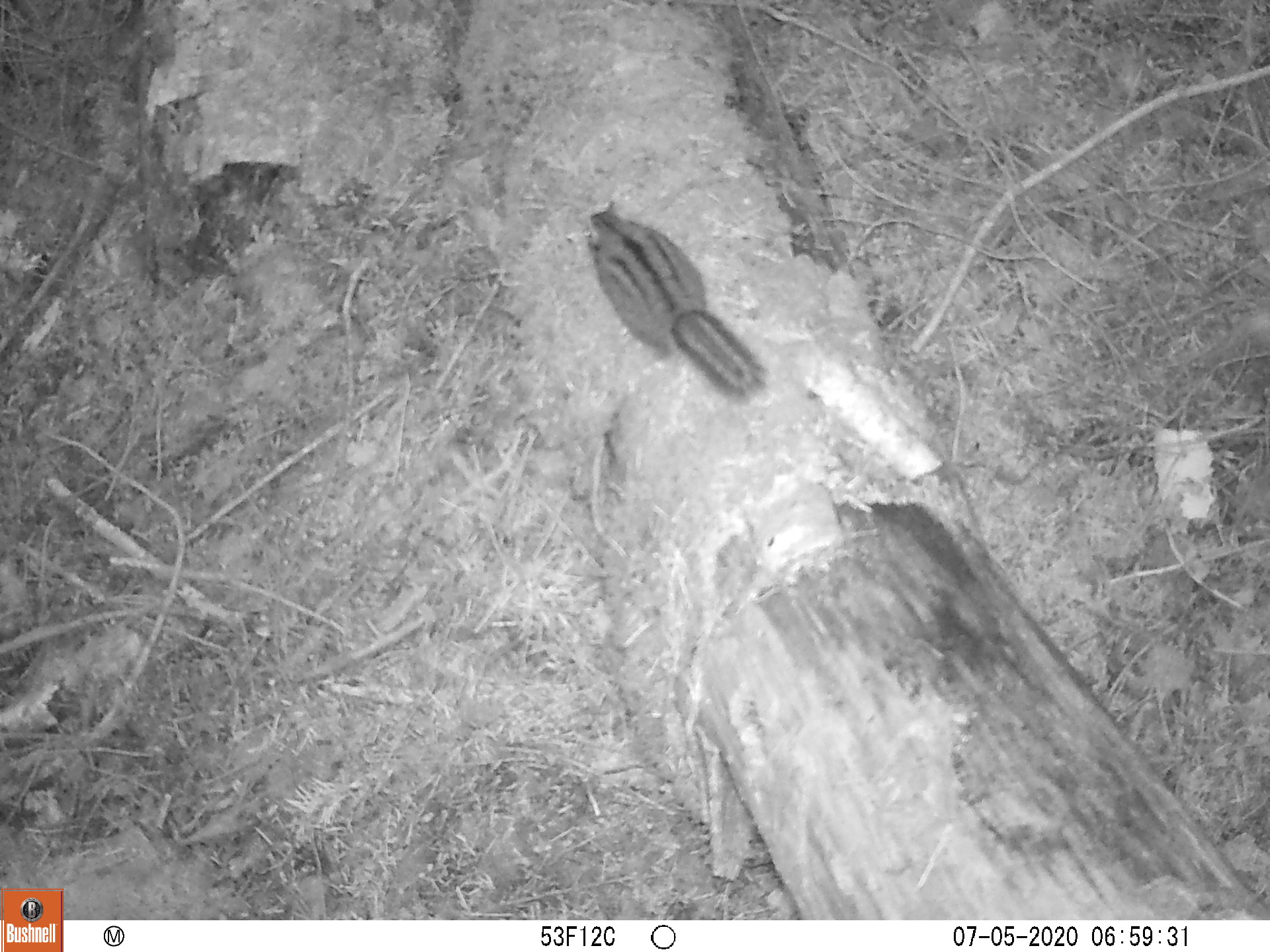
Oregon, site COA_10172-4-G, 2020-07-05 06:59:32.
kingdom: Animalia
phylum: Chordata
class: Mammalia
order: Rodentia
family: Sciuridae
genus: Neotamias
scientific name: Neotamias townsendii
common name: townsend's chipmunk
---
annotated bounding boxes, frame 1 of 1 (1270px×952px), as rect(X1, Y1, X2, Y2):
townsend's chipmunk: rect(576, 199, 772, 406)